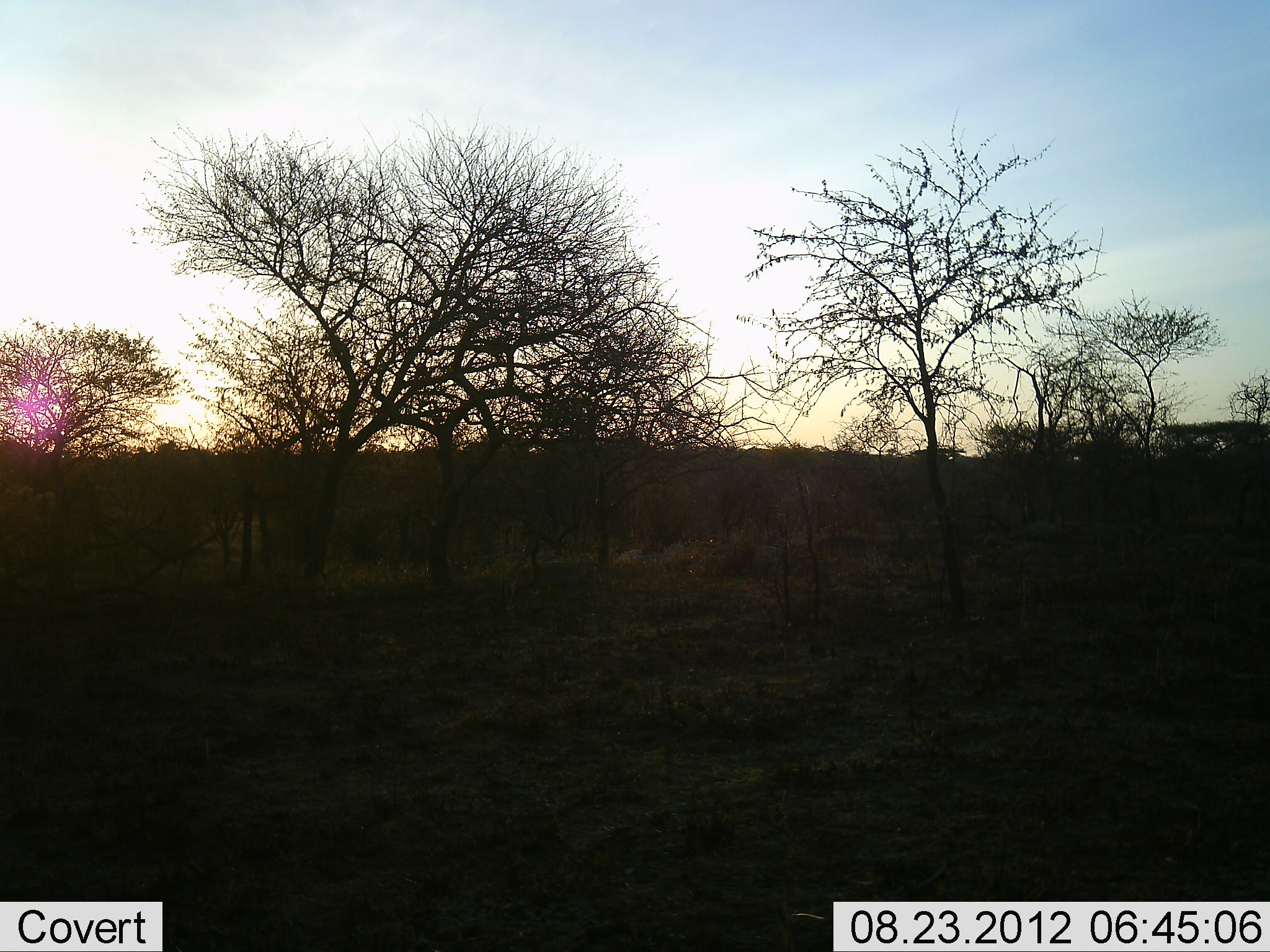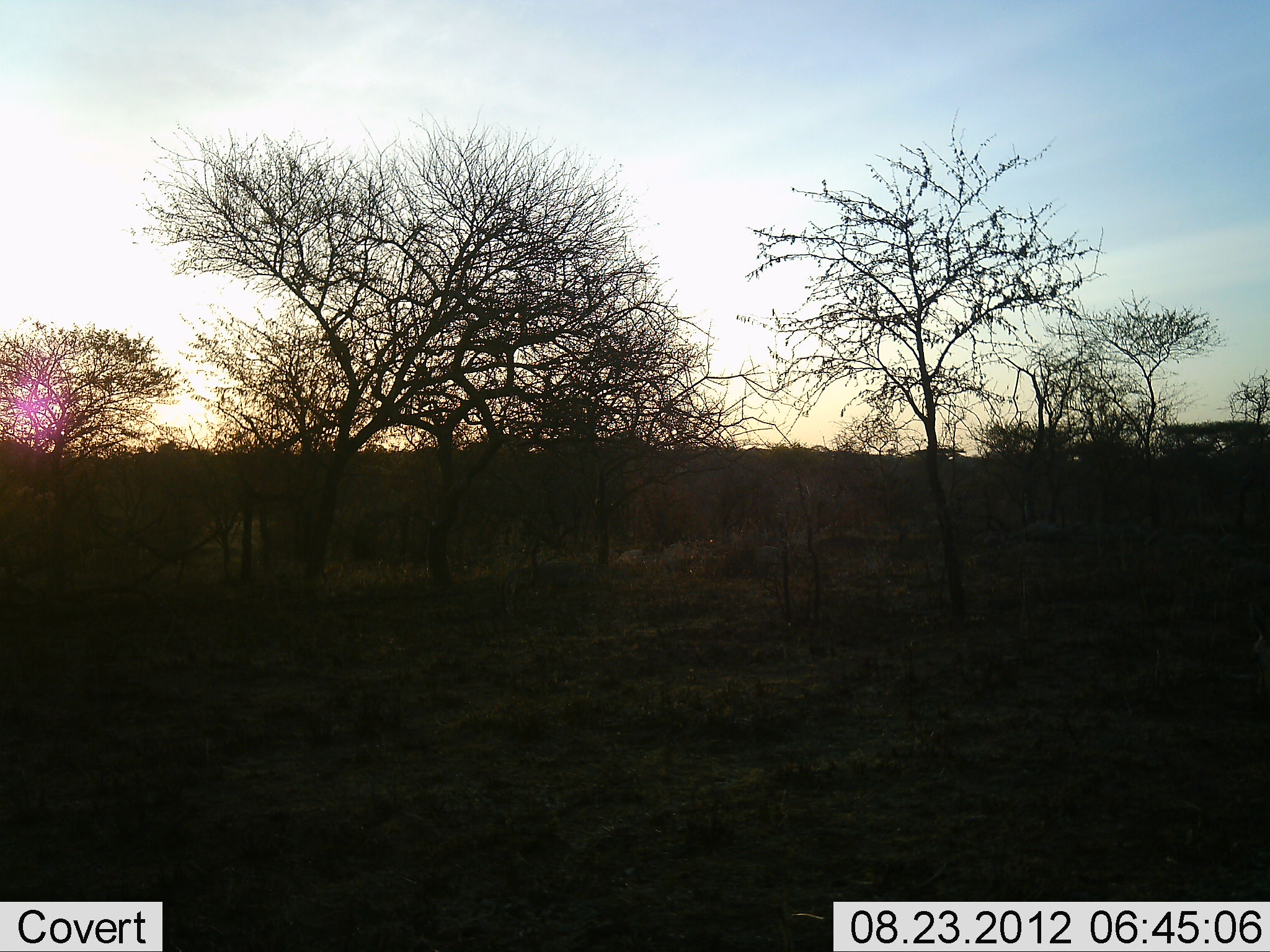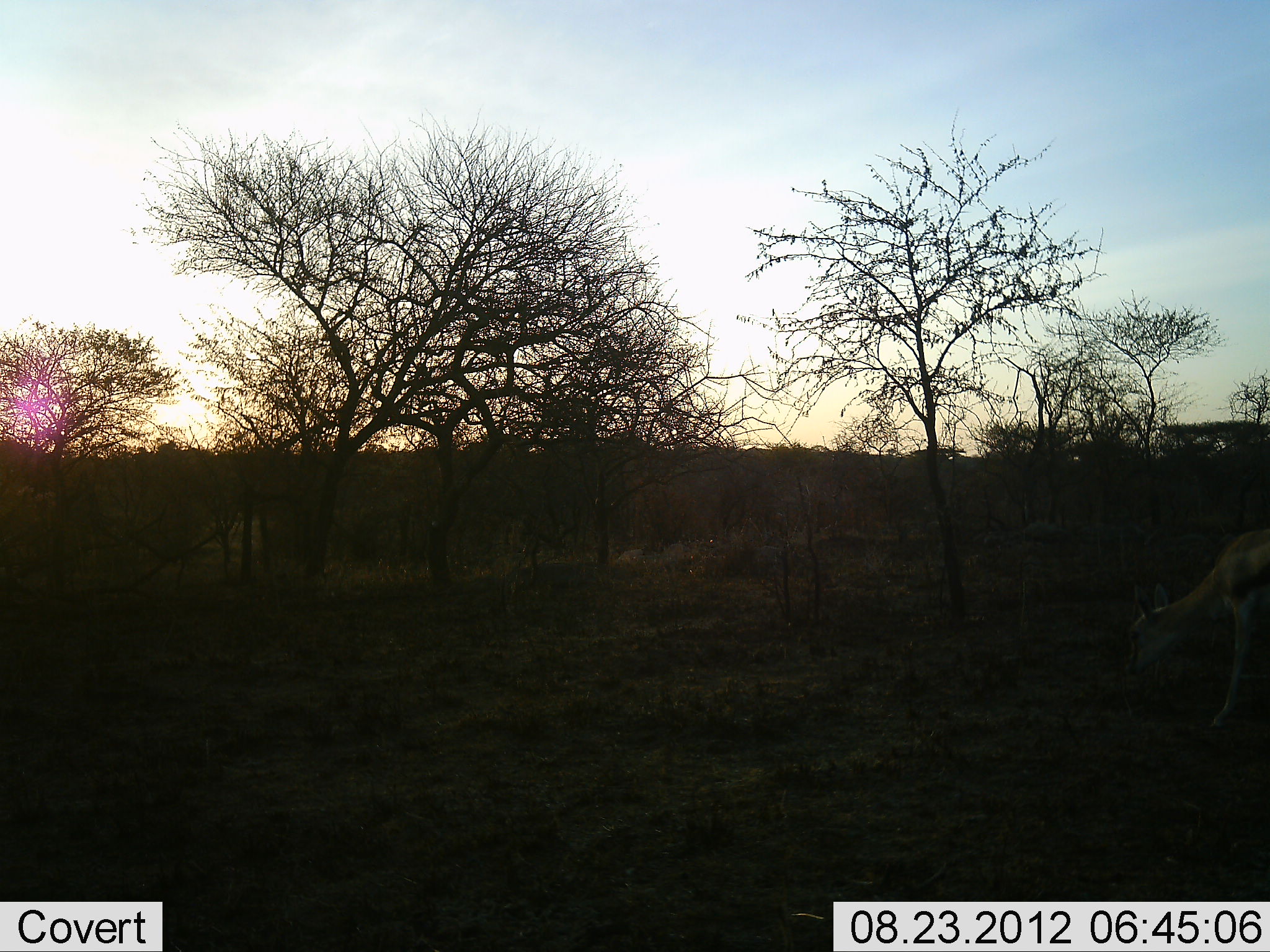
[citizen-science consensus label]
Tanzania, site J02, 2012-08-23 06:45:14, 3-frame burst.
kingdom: Animalia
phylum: Chordata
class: Mammalia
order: Artiodactyla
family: Bovidae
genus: Eudorcas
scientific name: Eudorcas thomsonii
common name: thomson's gazelle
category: gazellethomsons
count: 1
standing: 0%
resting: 0%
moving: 80%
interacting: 0%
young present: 0%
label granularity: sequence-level